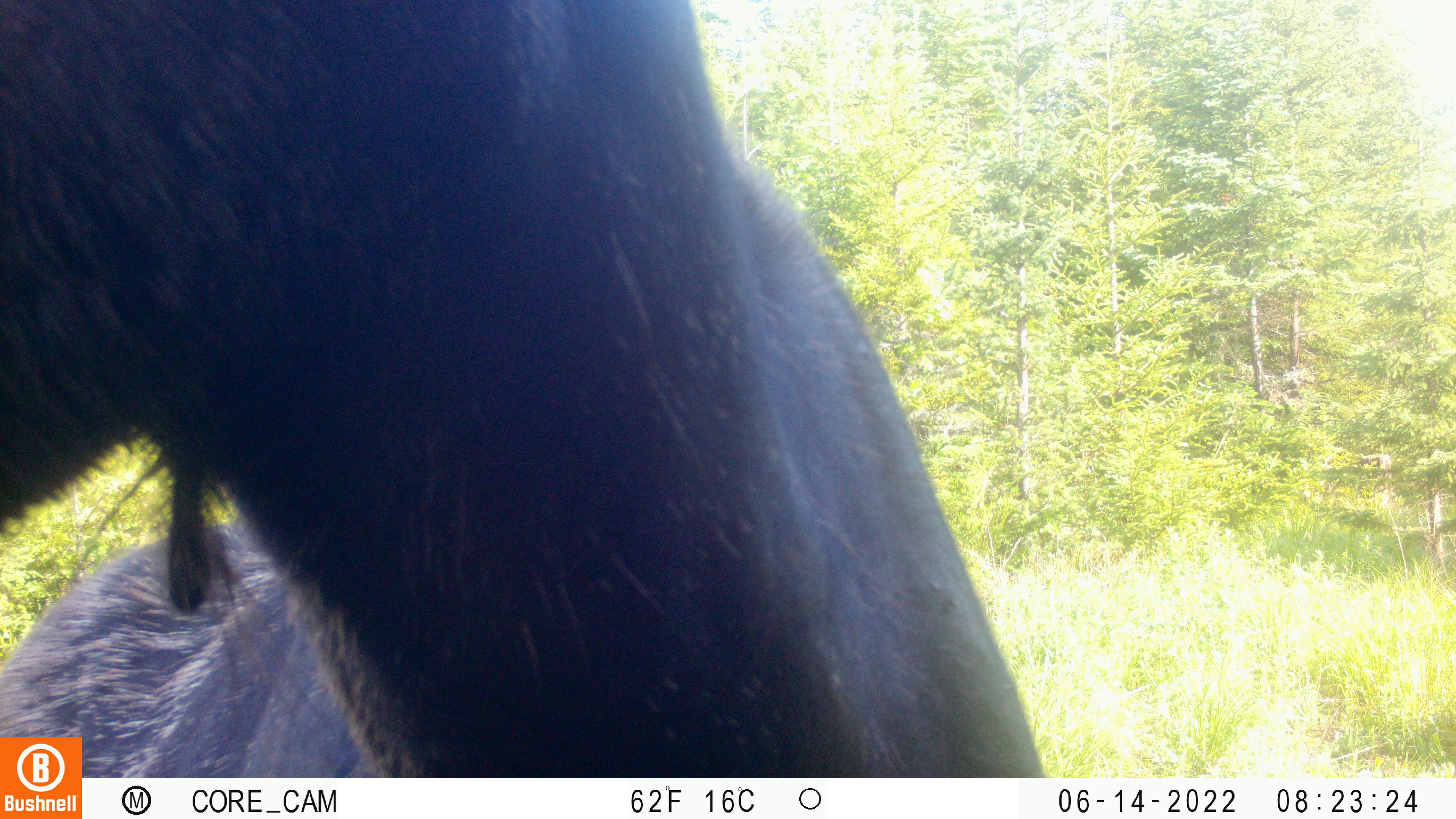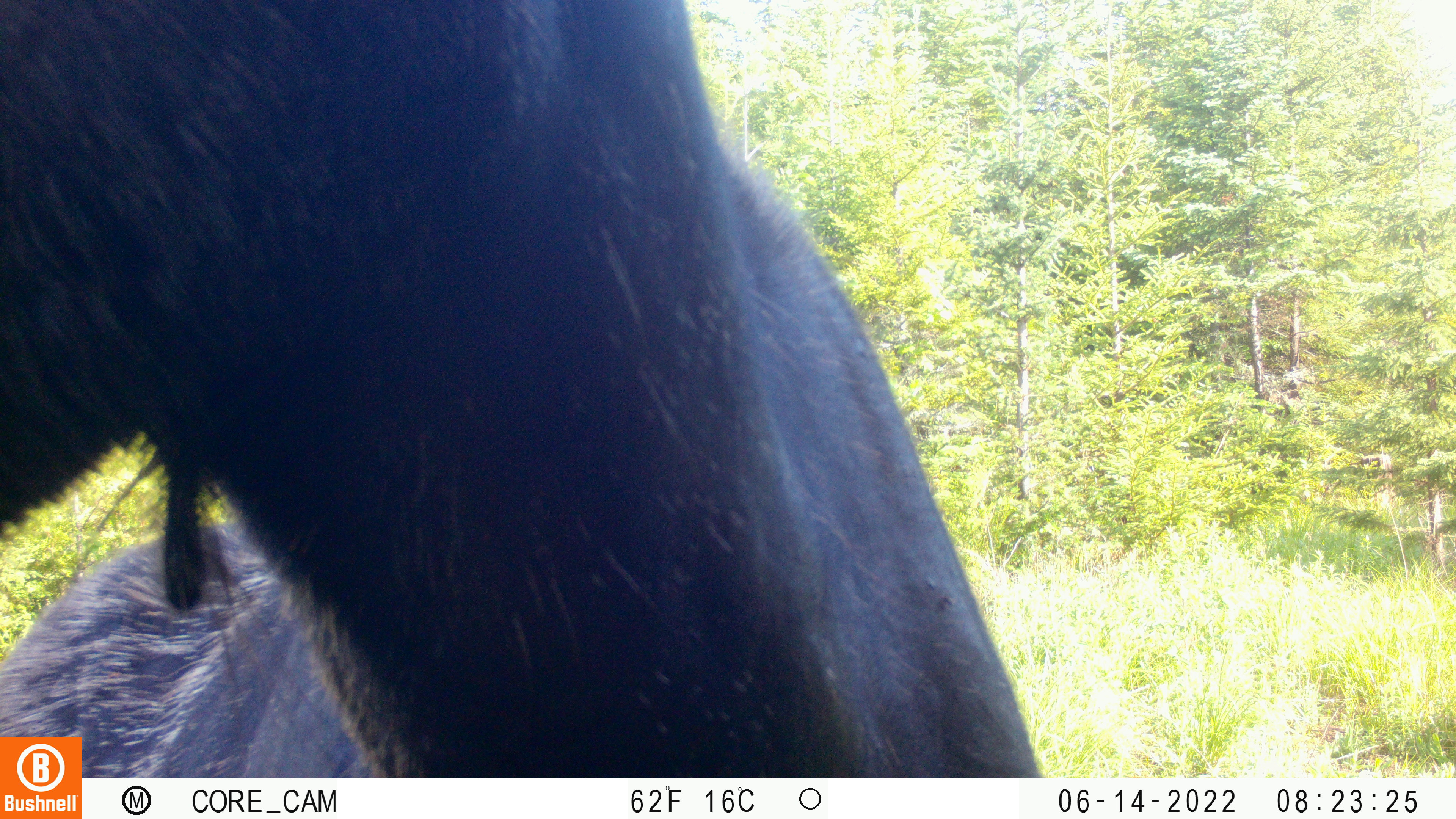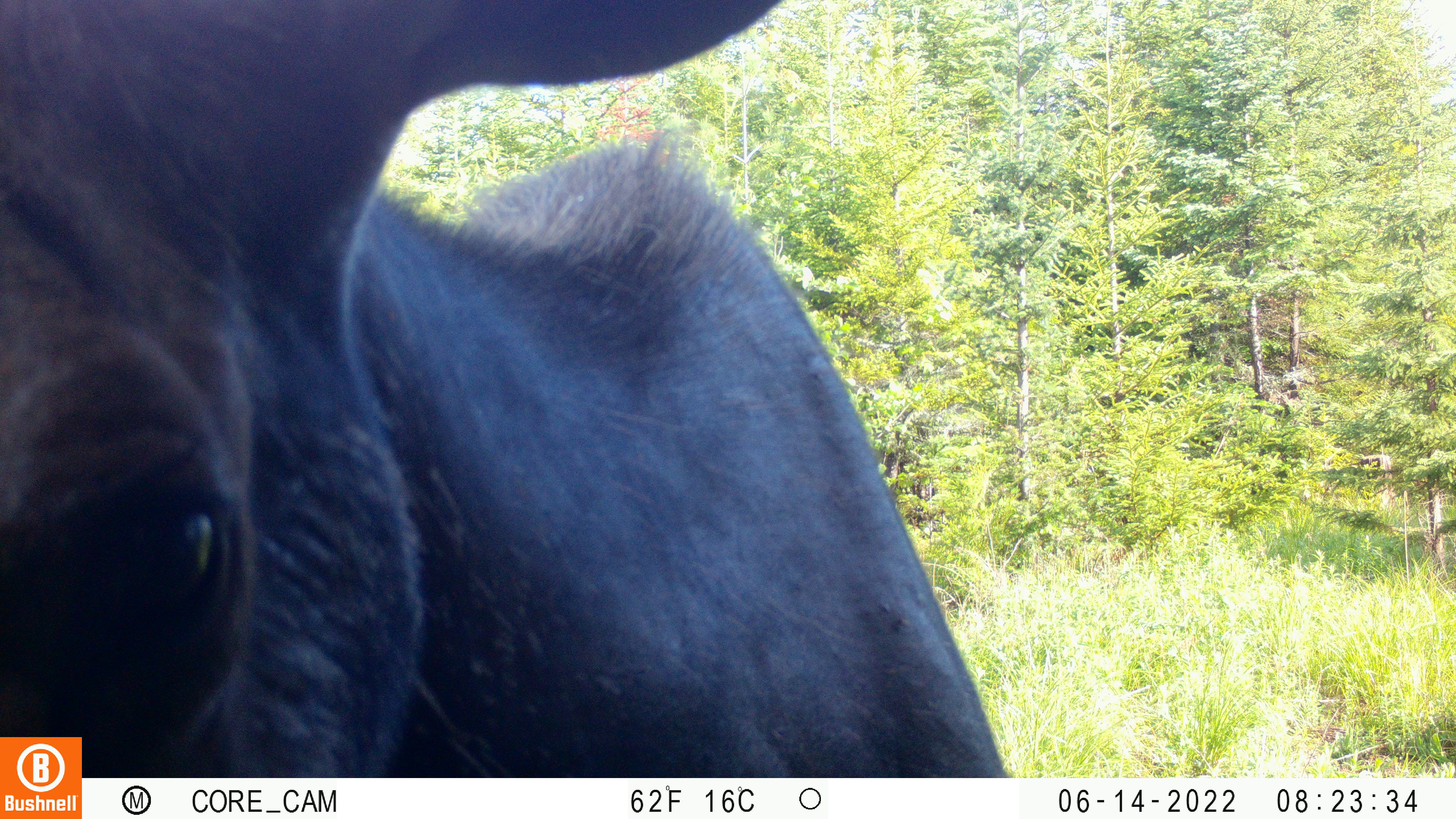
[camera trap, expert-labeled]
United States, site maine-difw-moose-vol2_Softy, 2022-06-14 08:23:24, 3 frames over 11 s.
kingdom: Animalia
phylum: Chordata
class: Mammalia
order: Artiodactyla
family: Cervidae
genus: Alces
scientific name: Alces alces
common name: moose